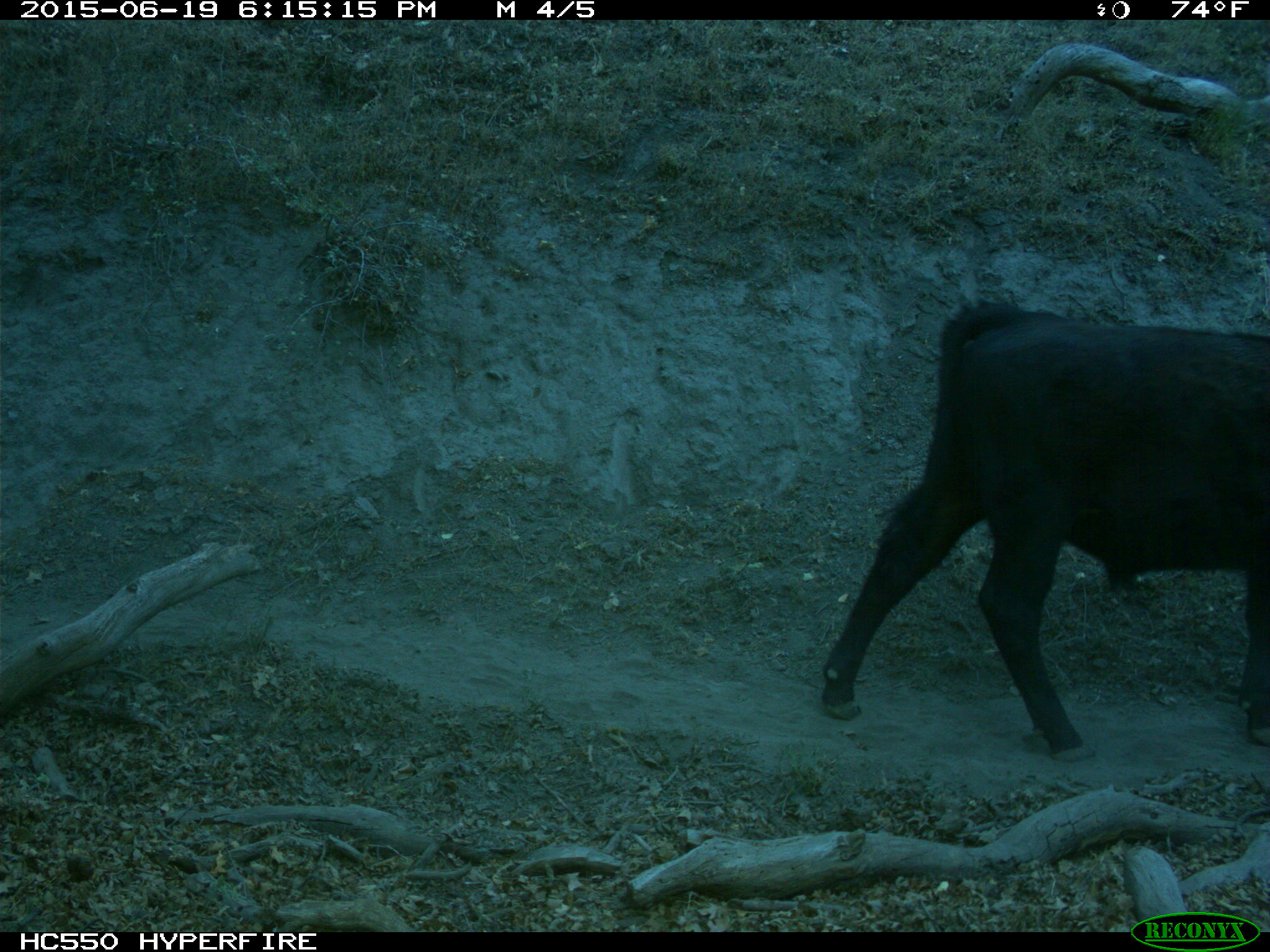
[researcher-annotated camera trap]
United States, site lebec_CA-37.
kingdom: Animalia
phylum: Chordata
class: Mammalia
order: Artiodactyla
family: Bovidae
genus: Bos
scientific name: Bos taurus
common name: domestic cow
Bos taurus (domestic cow).